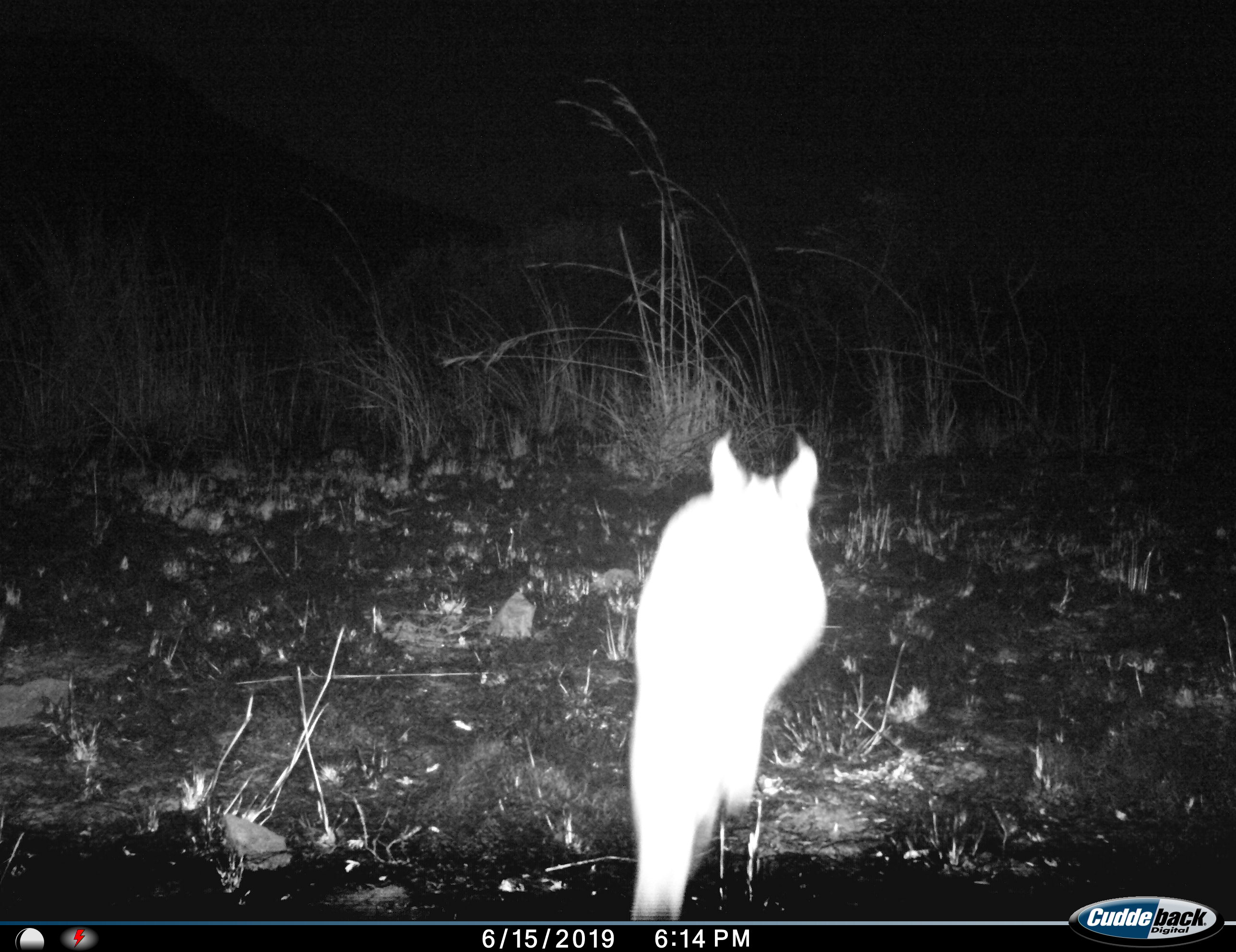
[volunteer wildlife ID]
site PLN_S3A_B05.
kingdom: Animalia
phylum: Chordata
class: Mammalia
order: Carnivora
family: Felidae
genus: Caracal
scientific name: Caracal caracal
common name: caracal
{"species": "caracal (Caracal caracal)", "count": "1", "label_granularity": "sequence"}